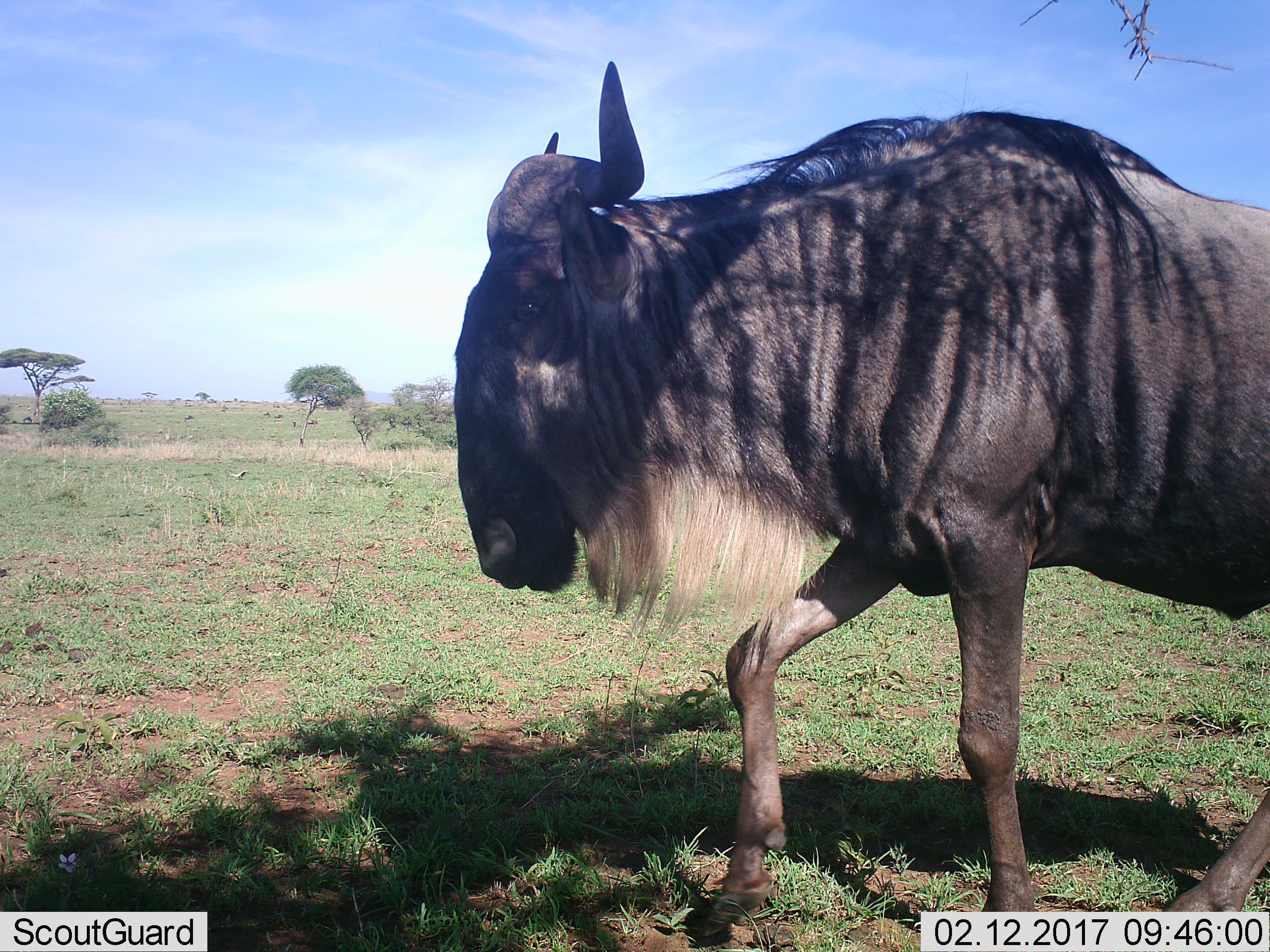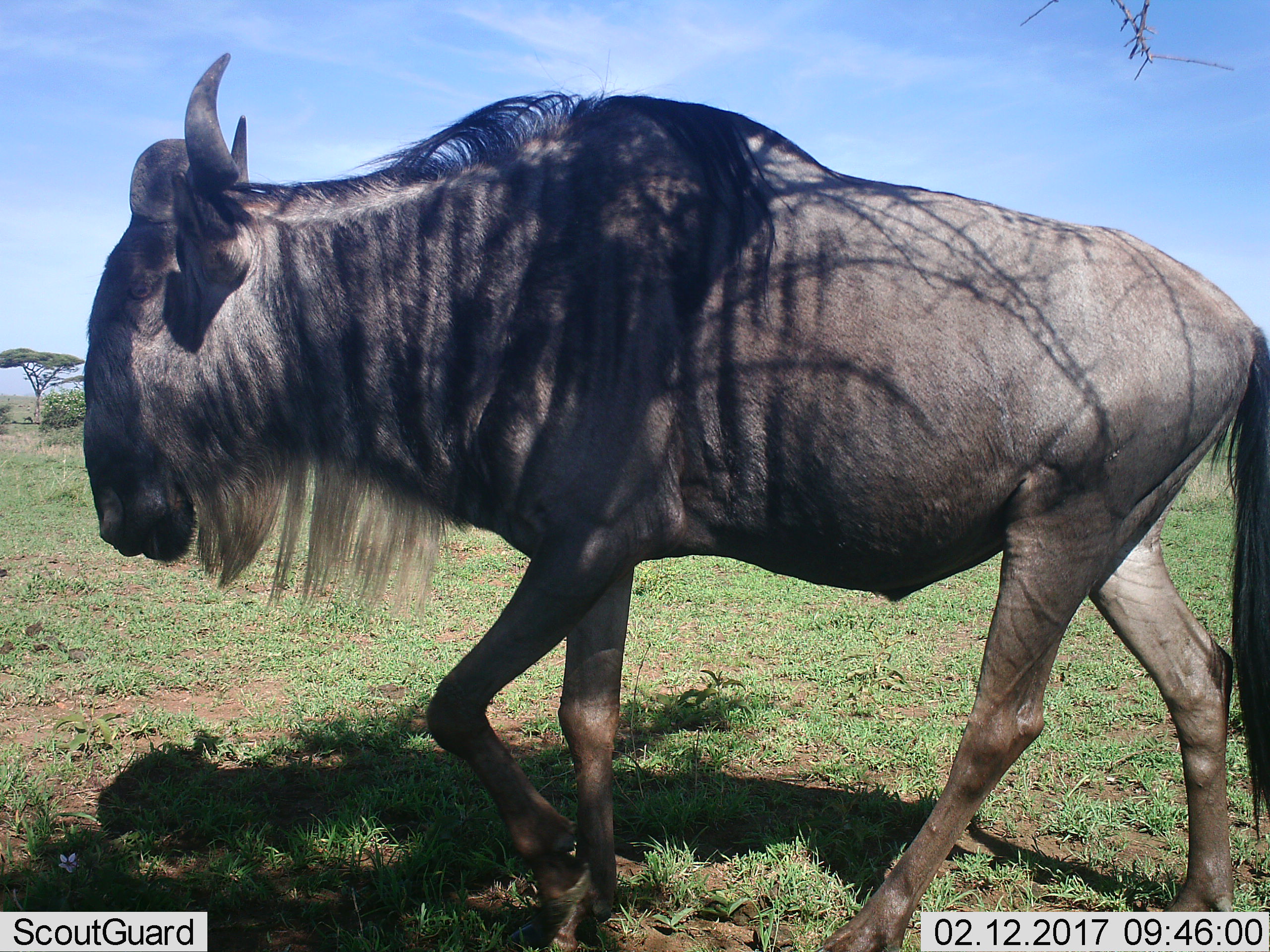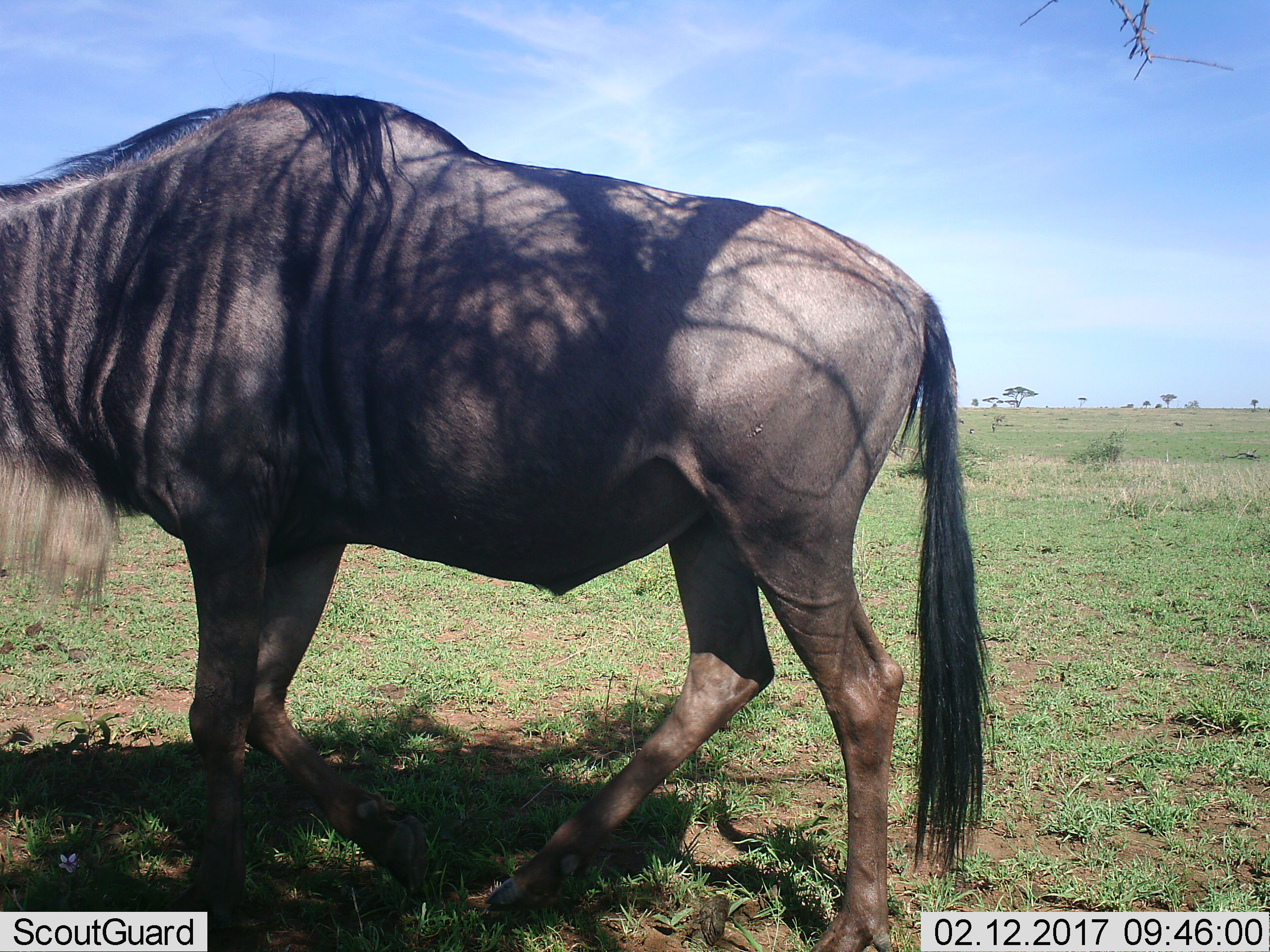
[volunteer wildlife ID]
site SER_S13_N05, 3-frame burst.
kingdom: Animalia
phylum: Chordata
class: Mammalia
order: Artiodactyla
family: Bovidae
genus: Connochaetes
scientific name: Connochaetes taurinus taurinus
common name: blue wildebeest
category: wildebeestblue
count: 1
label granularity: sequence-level